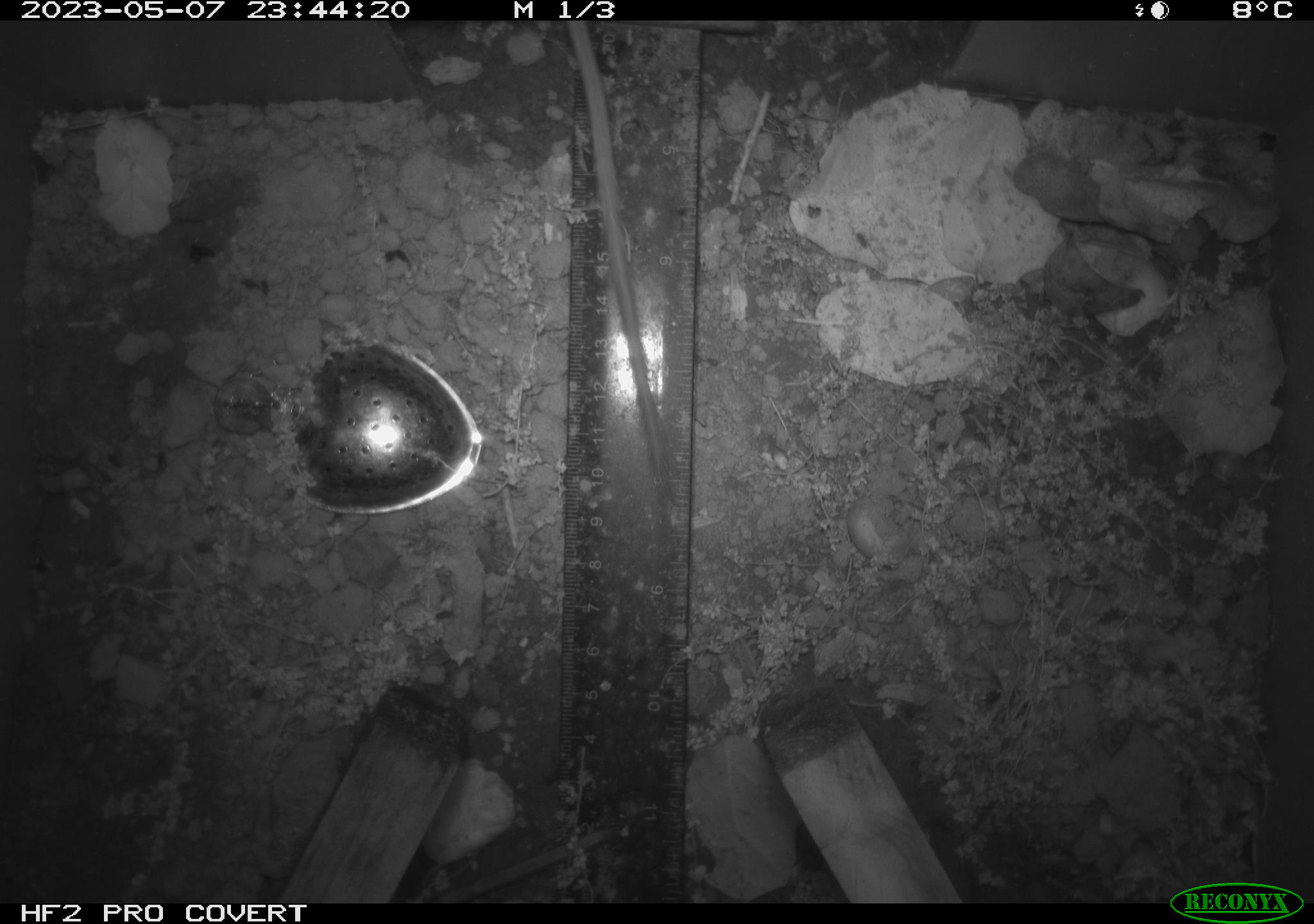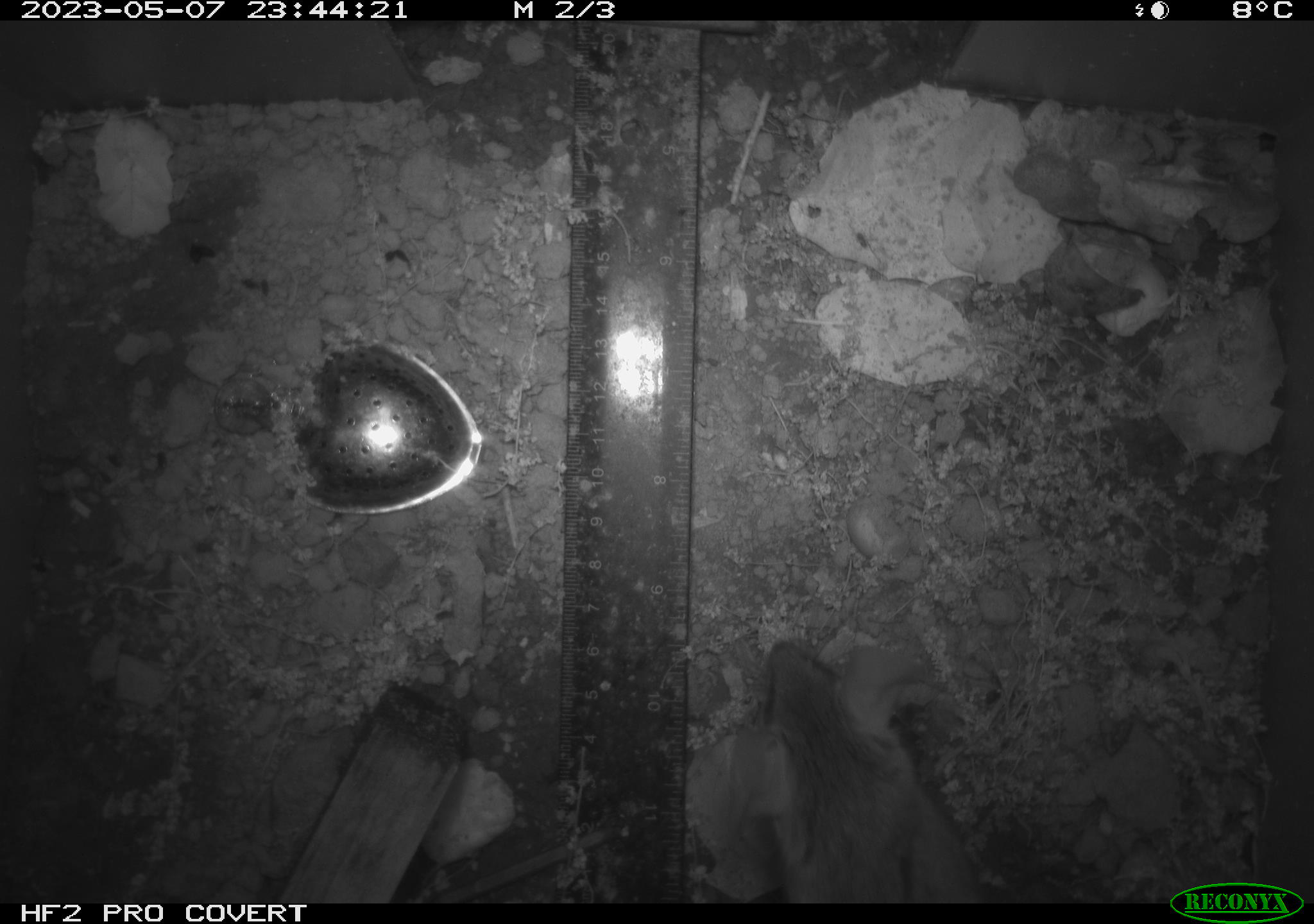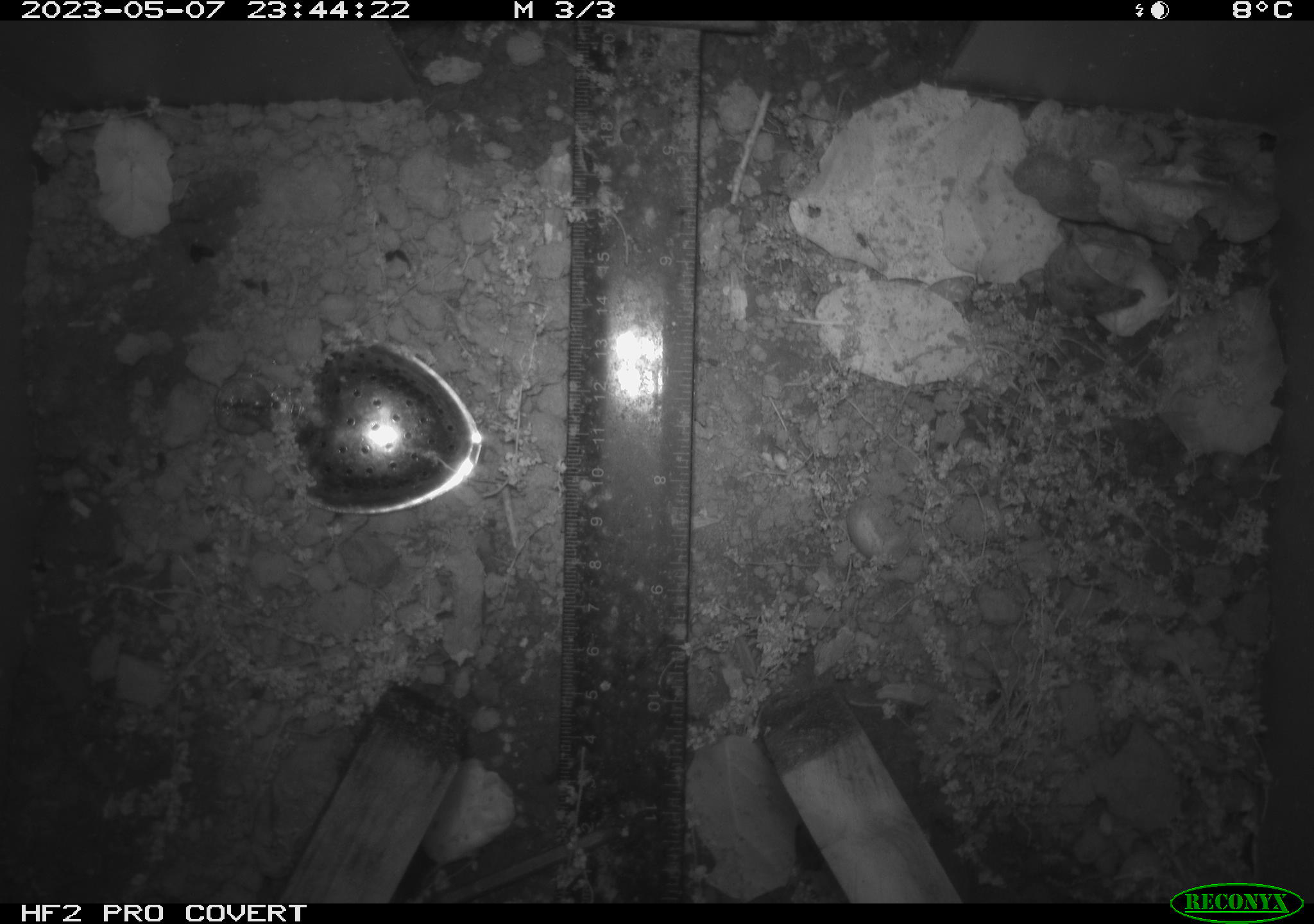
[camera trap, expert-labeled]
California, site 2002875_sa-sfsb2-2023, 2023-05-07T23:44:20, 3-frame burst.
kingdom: Animalia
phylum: Chordata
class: Mammalia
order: Rodentia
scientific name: Rodentia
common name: mouse species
Mouse species (Rodentia).